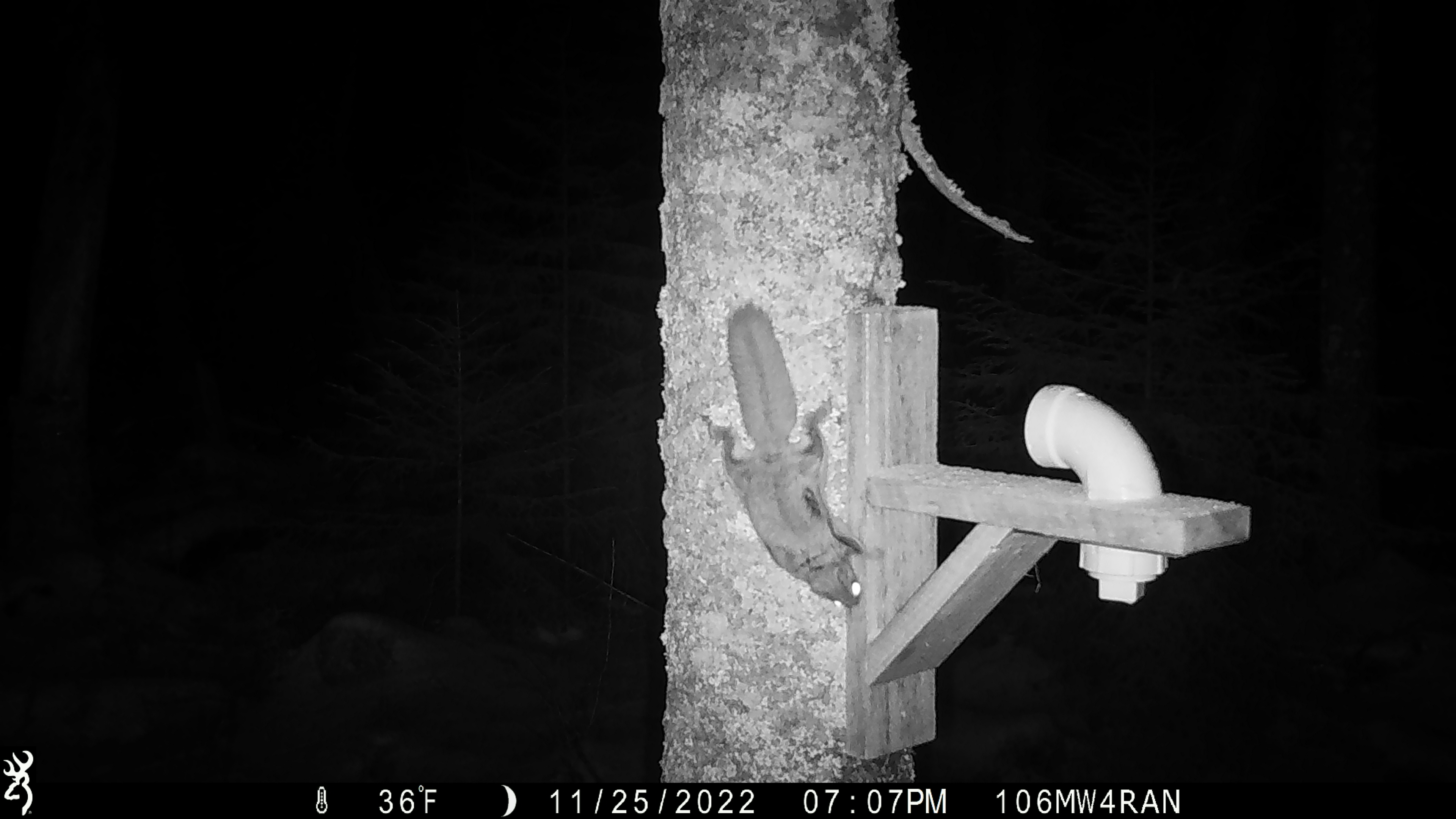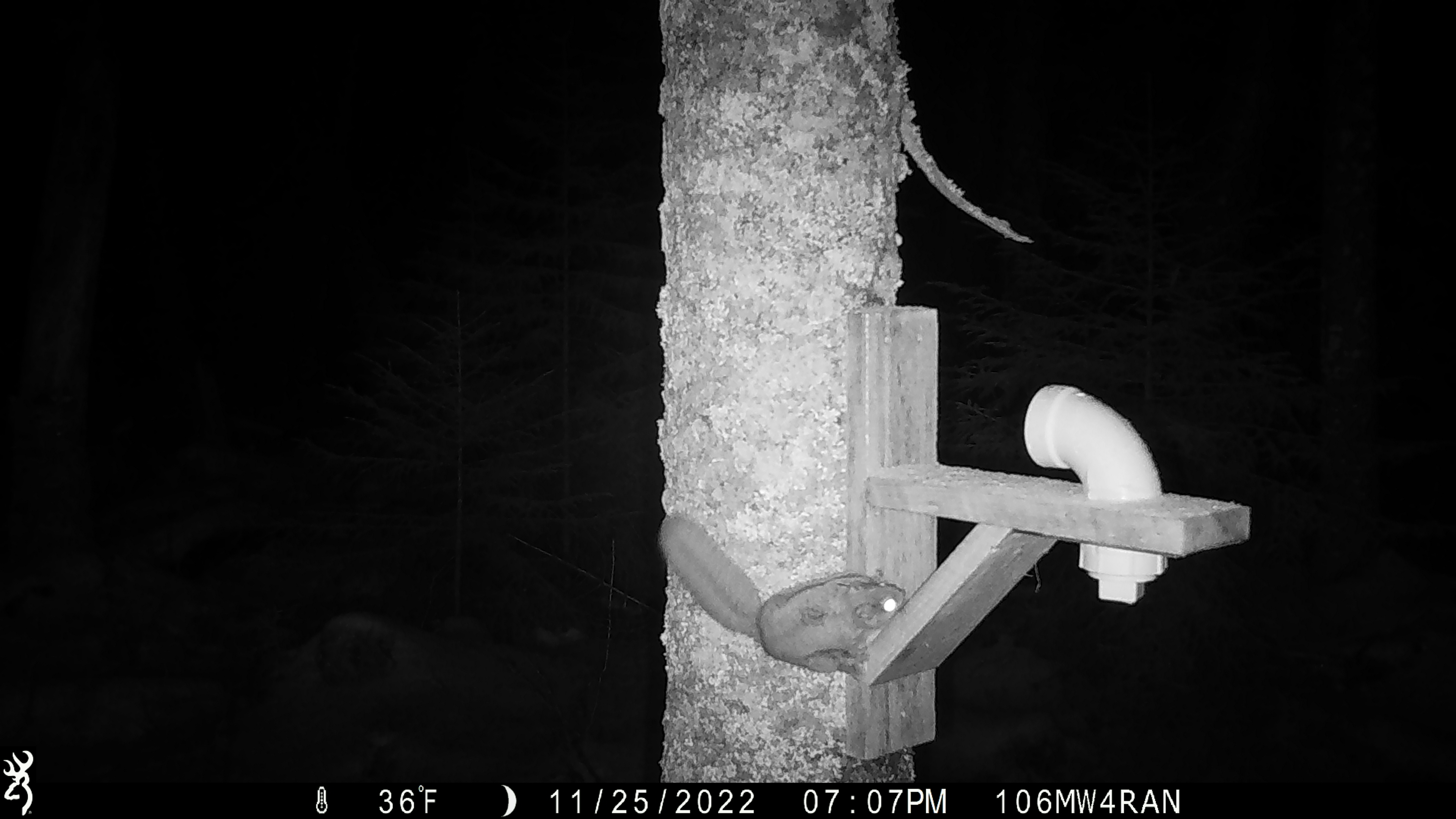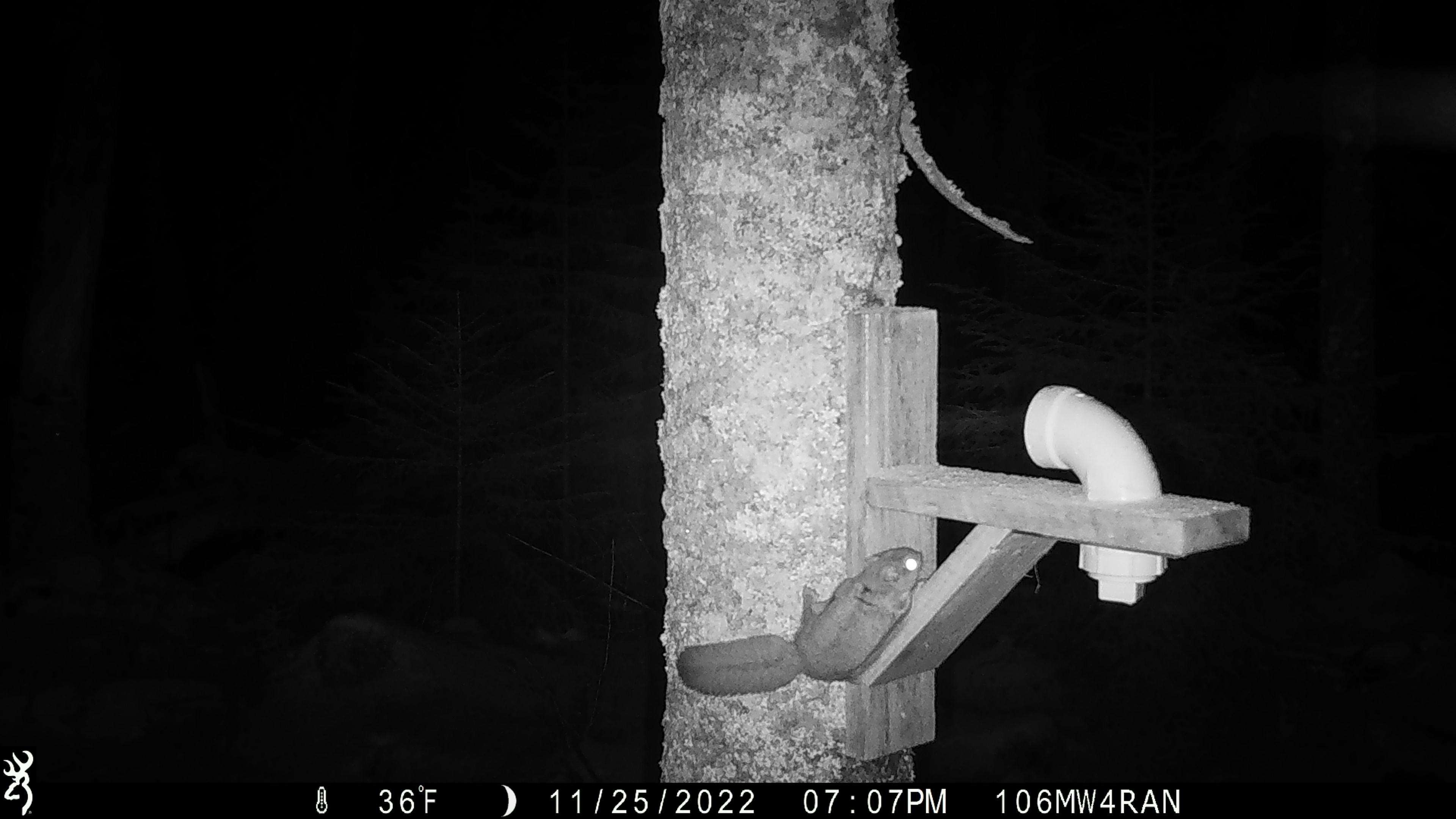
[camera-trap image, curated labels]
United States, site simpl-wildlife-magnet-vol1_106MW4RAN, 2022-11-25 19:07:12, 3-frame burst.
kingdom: Animalia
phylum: Chordata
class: Mammalia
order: Rodentia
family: Sciuridae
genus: Glaucomys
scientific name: Glaucomys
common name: flying squirrel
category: flying squirrel sp.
Flying squirrel sp. (flying squirrel) (Glaucomys).